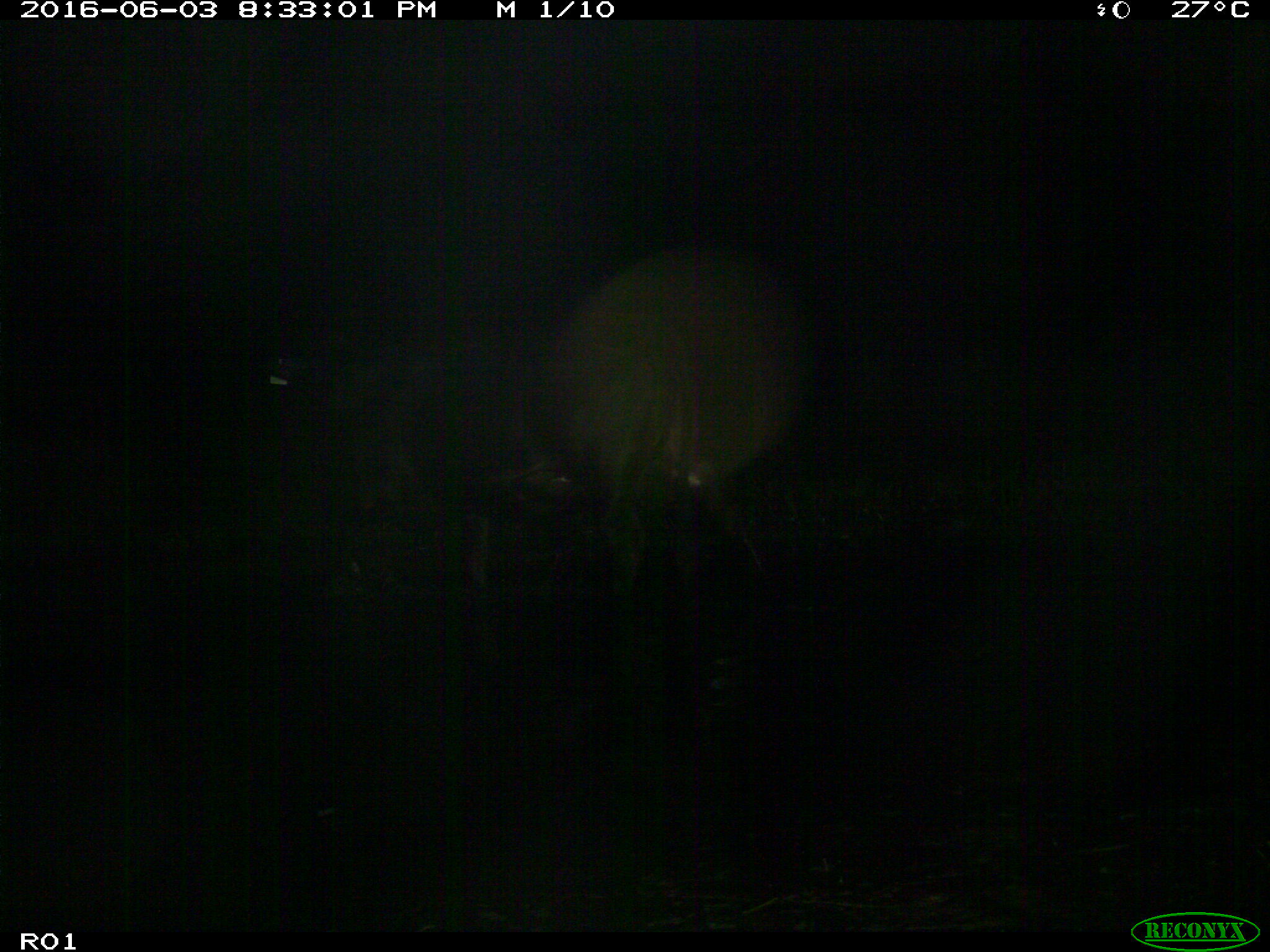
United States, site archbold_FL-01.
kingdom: Animalia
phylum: Chordata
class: Mammalia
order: Artiodactyla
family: Bovidae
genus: Bos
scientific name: Bos taurus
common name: domestic cow